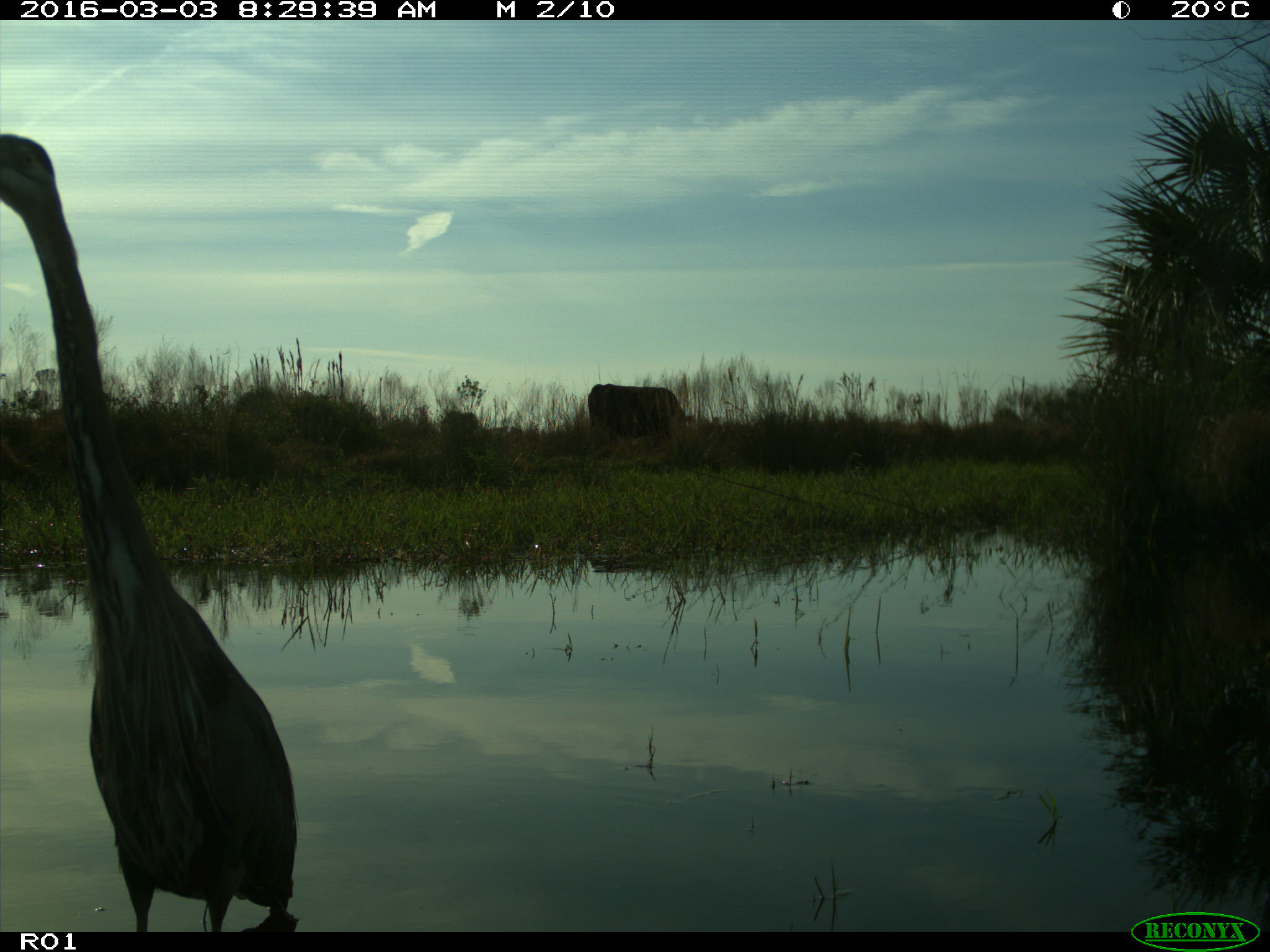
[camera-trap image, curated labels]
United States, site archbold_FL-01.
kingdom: Animalia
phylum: Chordata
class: Mammalia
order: Artiodactyla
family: Bovidae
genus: Bos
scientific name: Bos taurus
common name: domestic cow